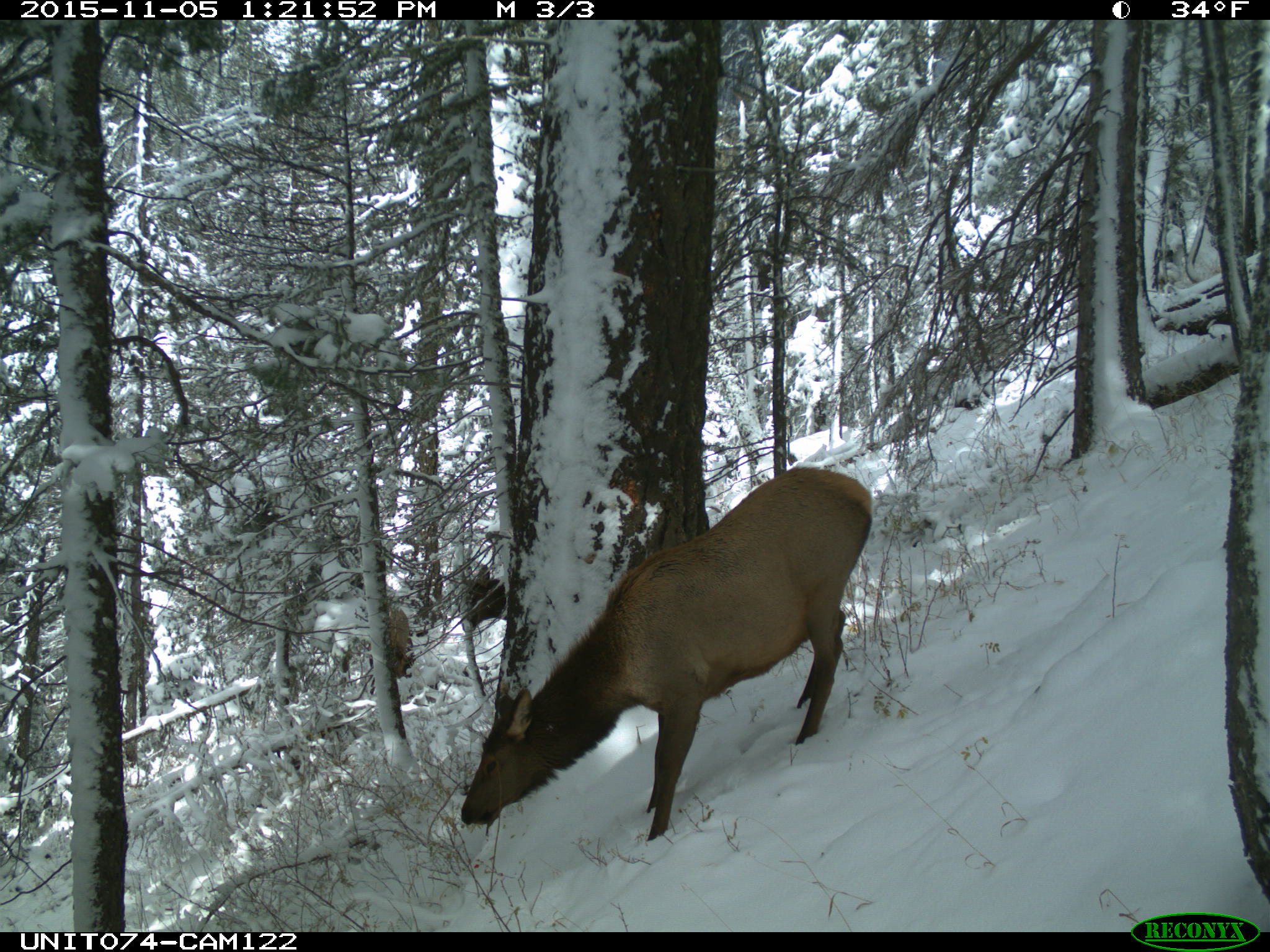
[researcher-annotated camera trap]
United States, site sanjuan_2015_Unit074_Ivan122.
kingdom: Animalia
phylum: Chordata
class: Mammalia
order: Artiodactyla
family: Cervidae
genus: Cervus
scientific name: Cervus elaphus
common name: red deer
Cervus elaphus (red deer).